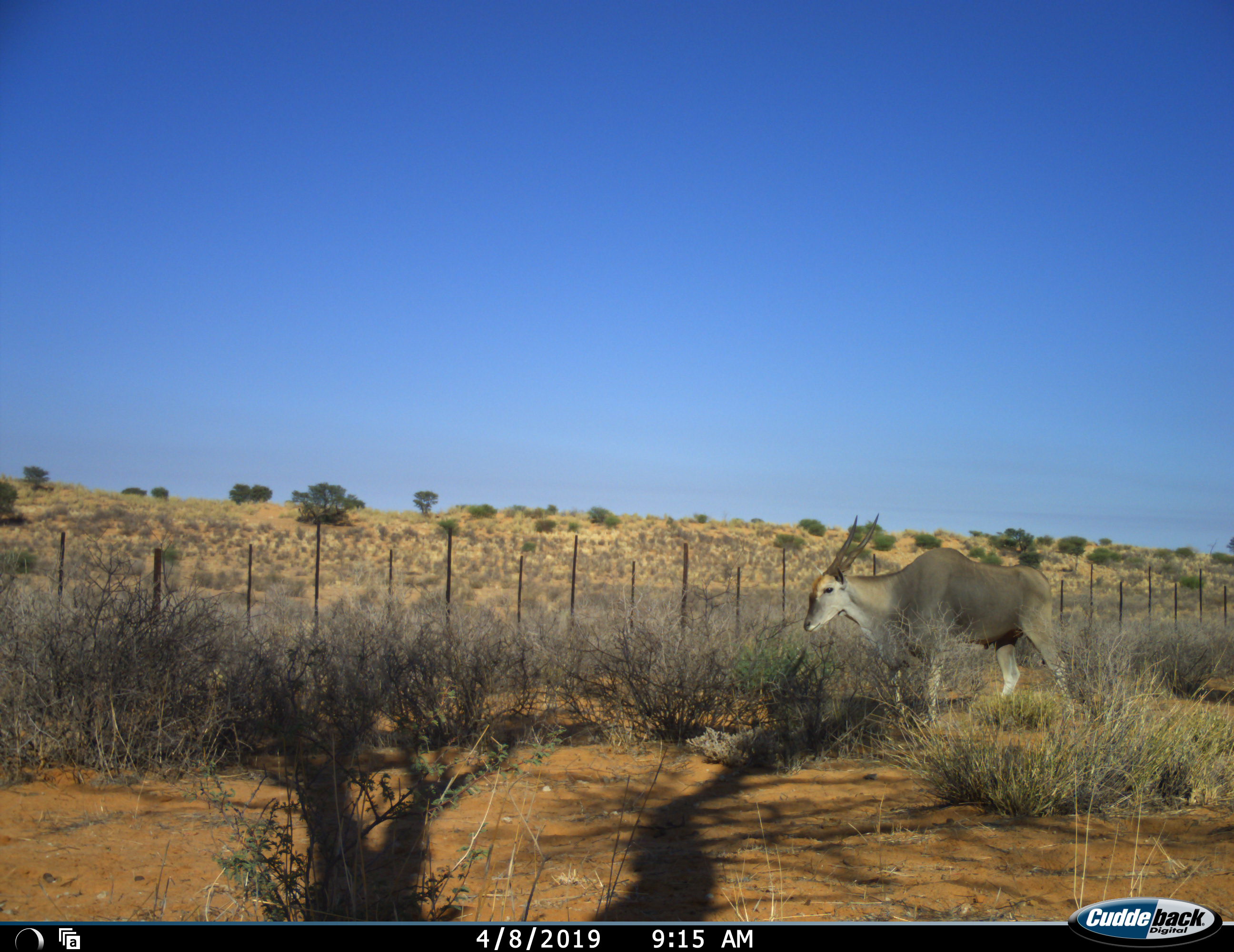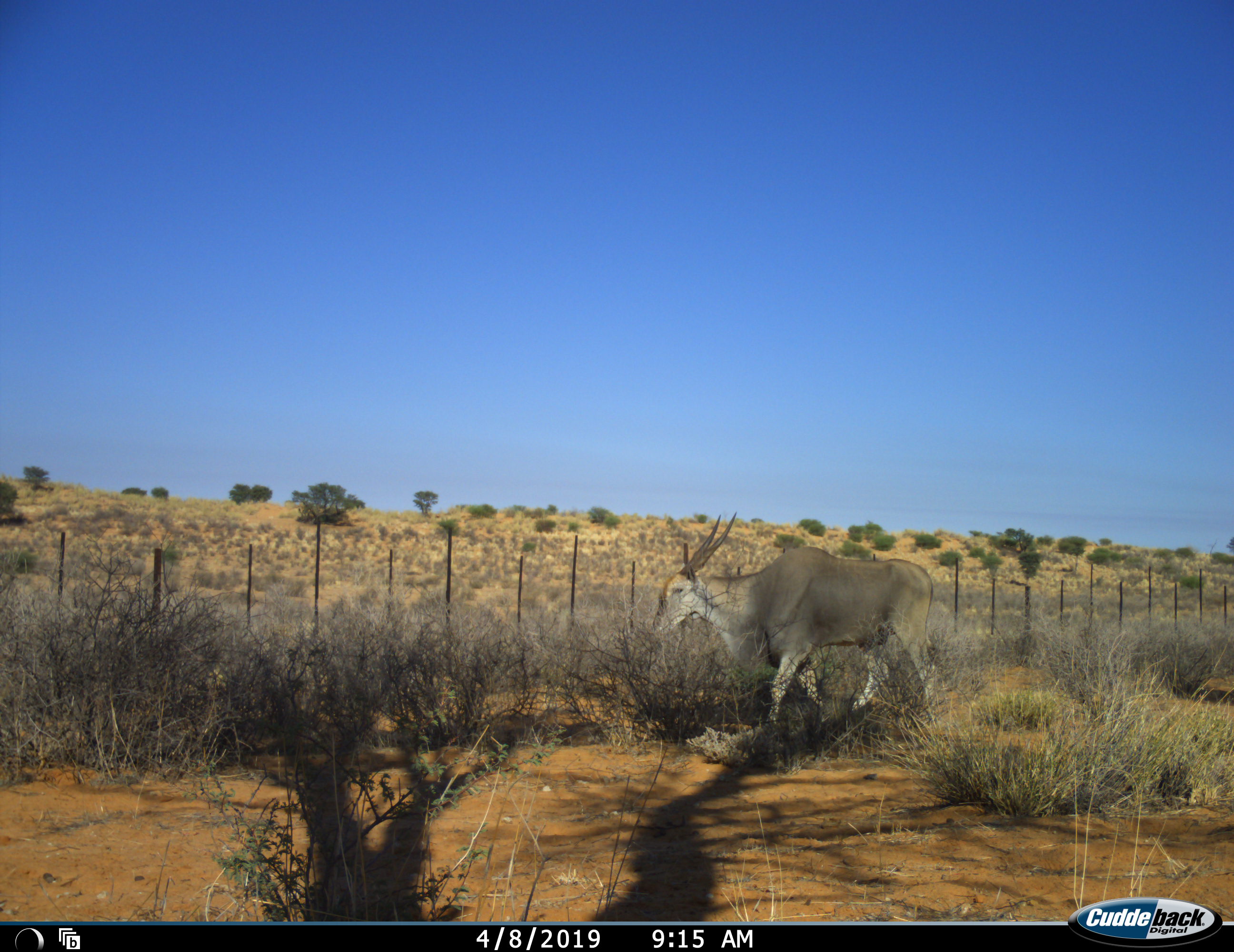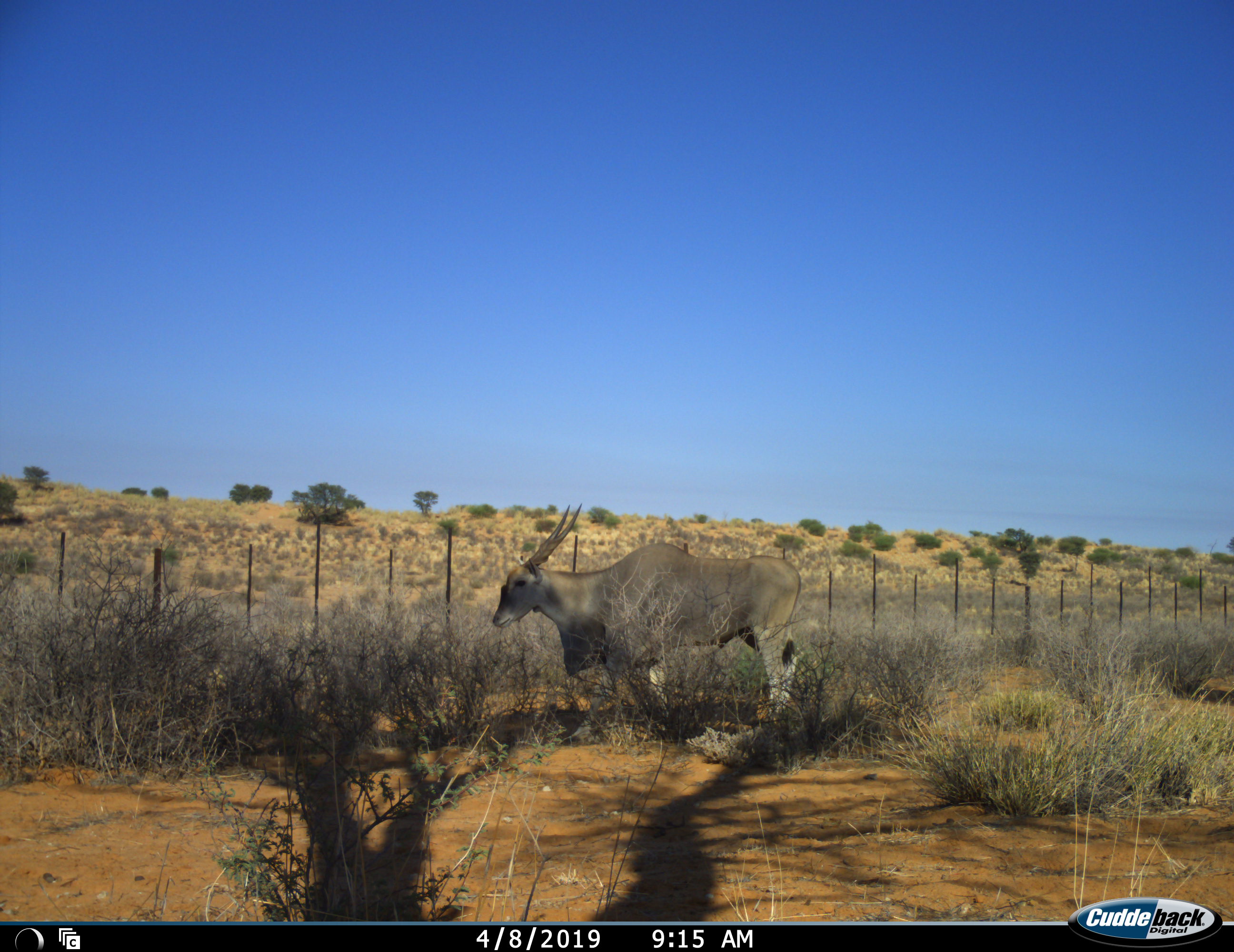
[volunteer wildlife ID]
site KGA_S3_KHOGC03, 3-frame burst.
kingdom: Animalia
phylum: Chordata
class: Mammalia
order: Artiodactyla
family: Bovidae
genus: Tragelaphus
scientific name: Tragelaphus oryx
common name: eland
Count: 1.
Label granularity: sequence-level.